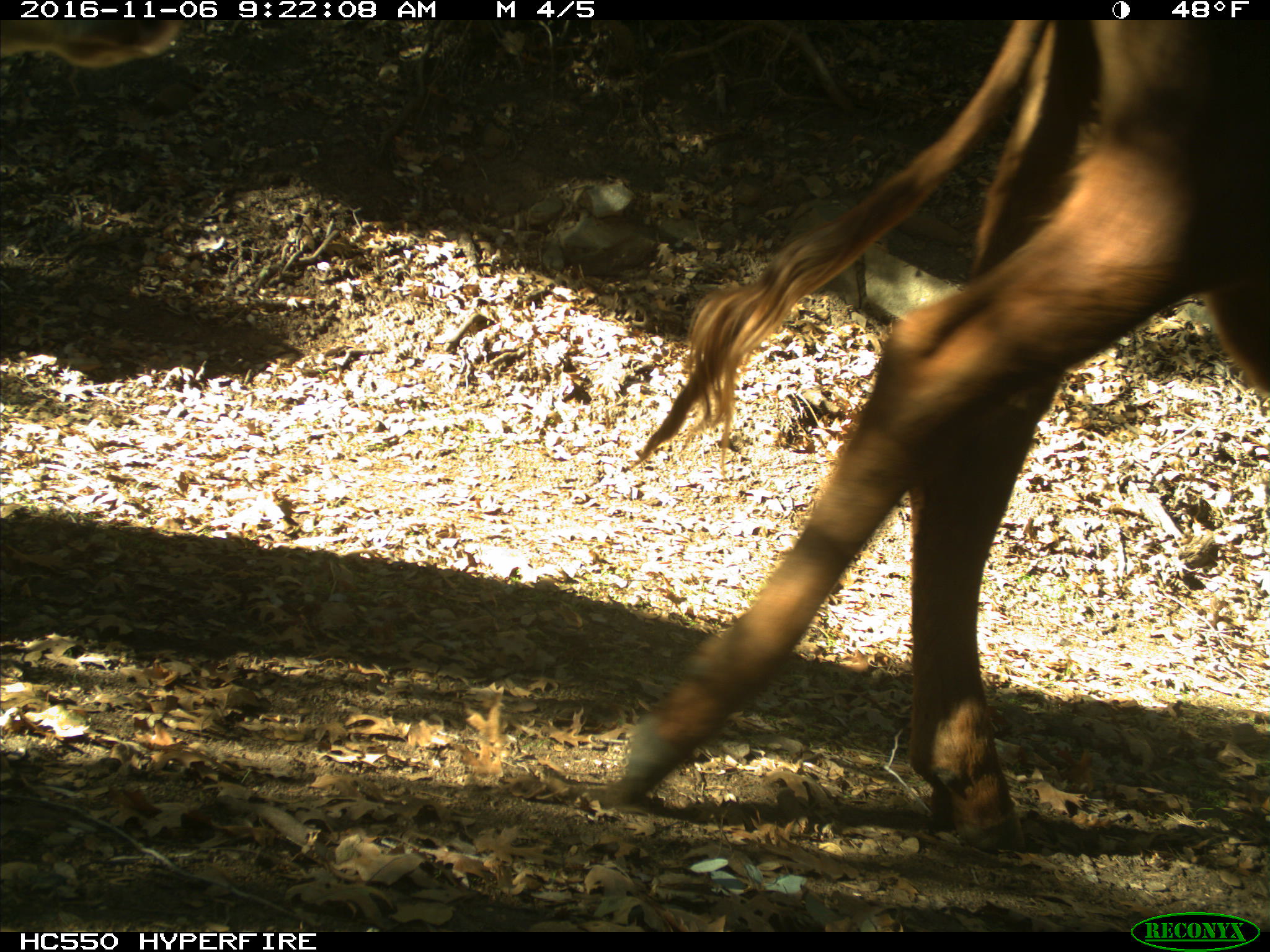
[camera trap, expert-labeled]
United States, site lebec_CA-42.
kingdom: Animalia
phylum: Chordata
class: Mammalia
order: Artiodactyla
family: Bovidae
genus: Bos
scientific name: Bos taurus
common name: domestic cow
Bos taurus (domestic cow).